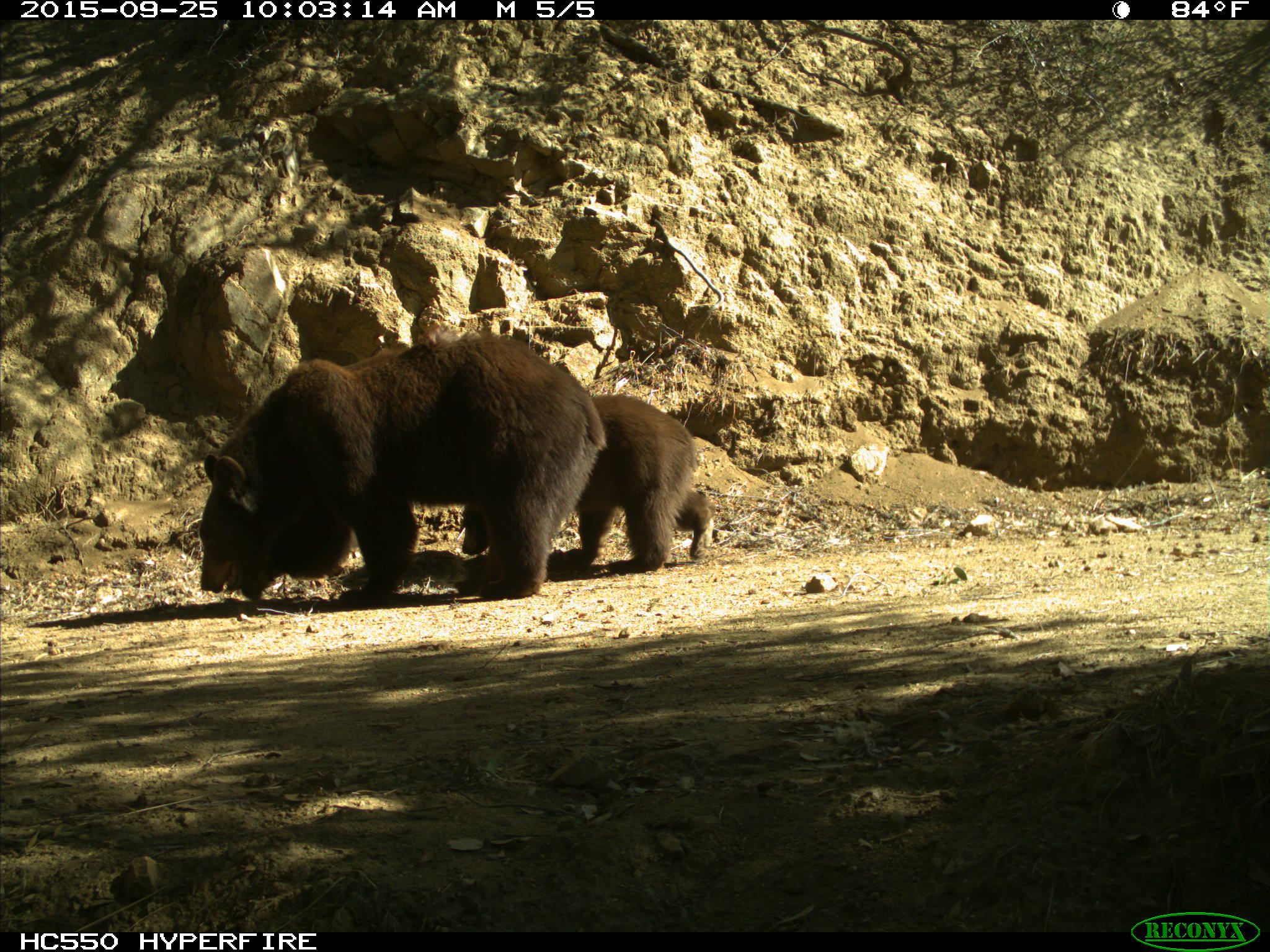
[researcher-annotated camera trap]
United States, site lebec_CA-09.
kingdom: Animalia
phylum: Chordata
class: Mammalia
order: Carnivora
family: Ursidae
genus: Ursus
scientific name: Ursus americanus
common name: american black bear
Ursus americanus (american black bear).